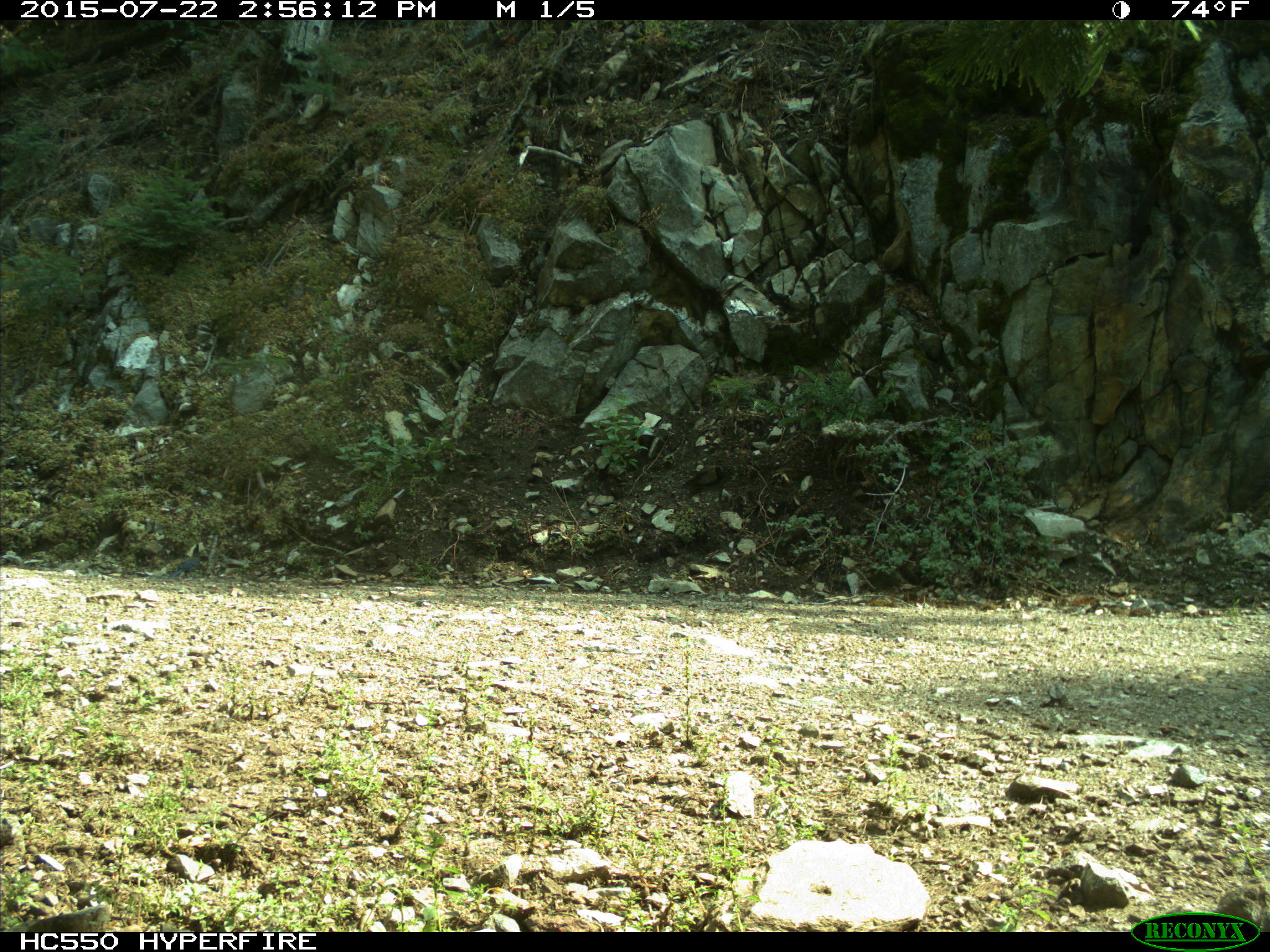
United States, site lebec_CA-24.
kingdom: Animalia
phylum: Chordata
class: Aves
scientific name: Aves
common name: birds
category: unidentified bird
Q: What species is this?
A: Unidentified bird (birds) (Aves).